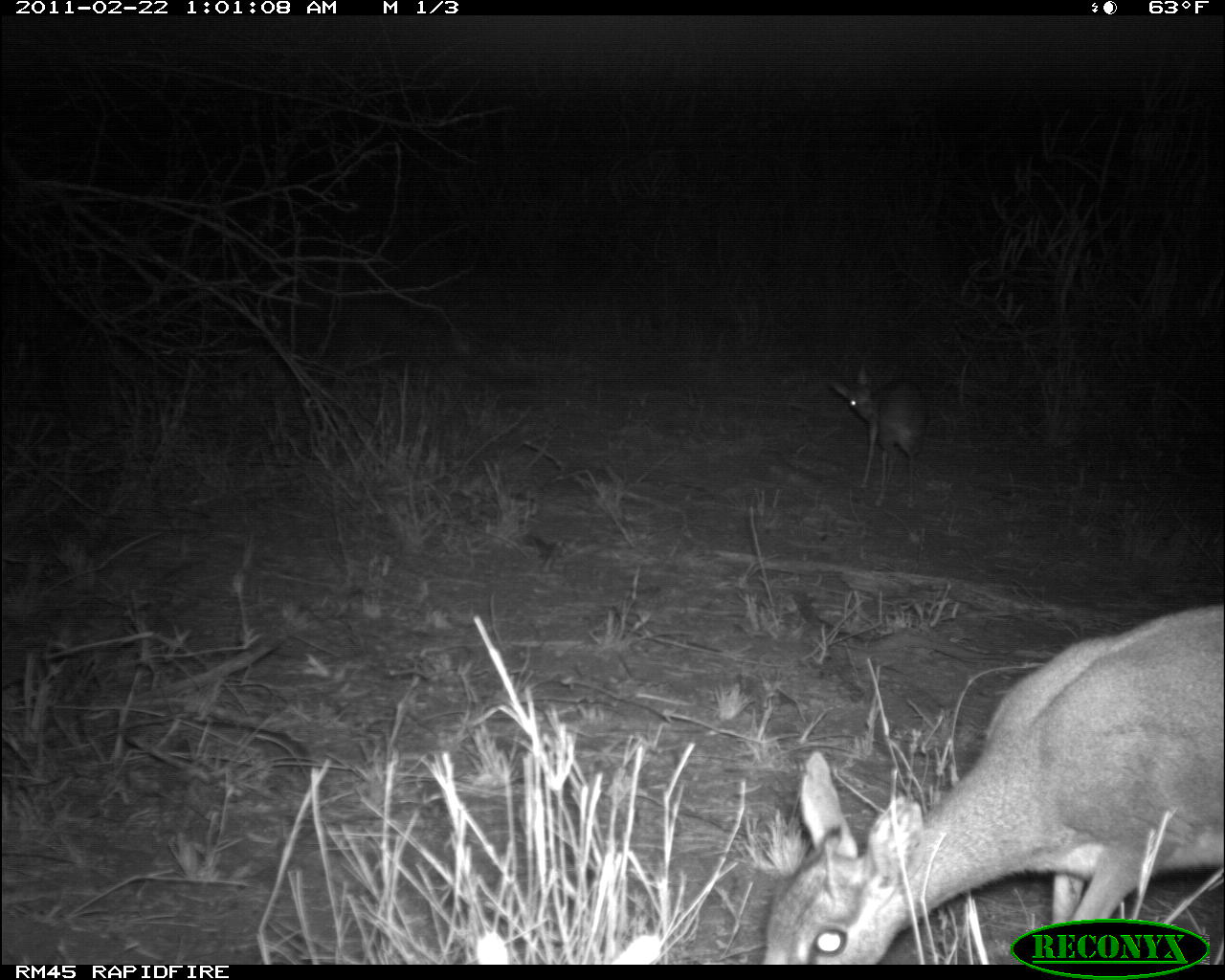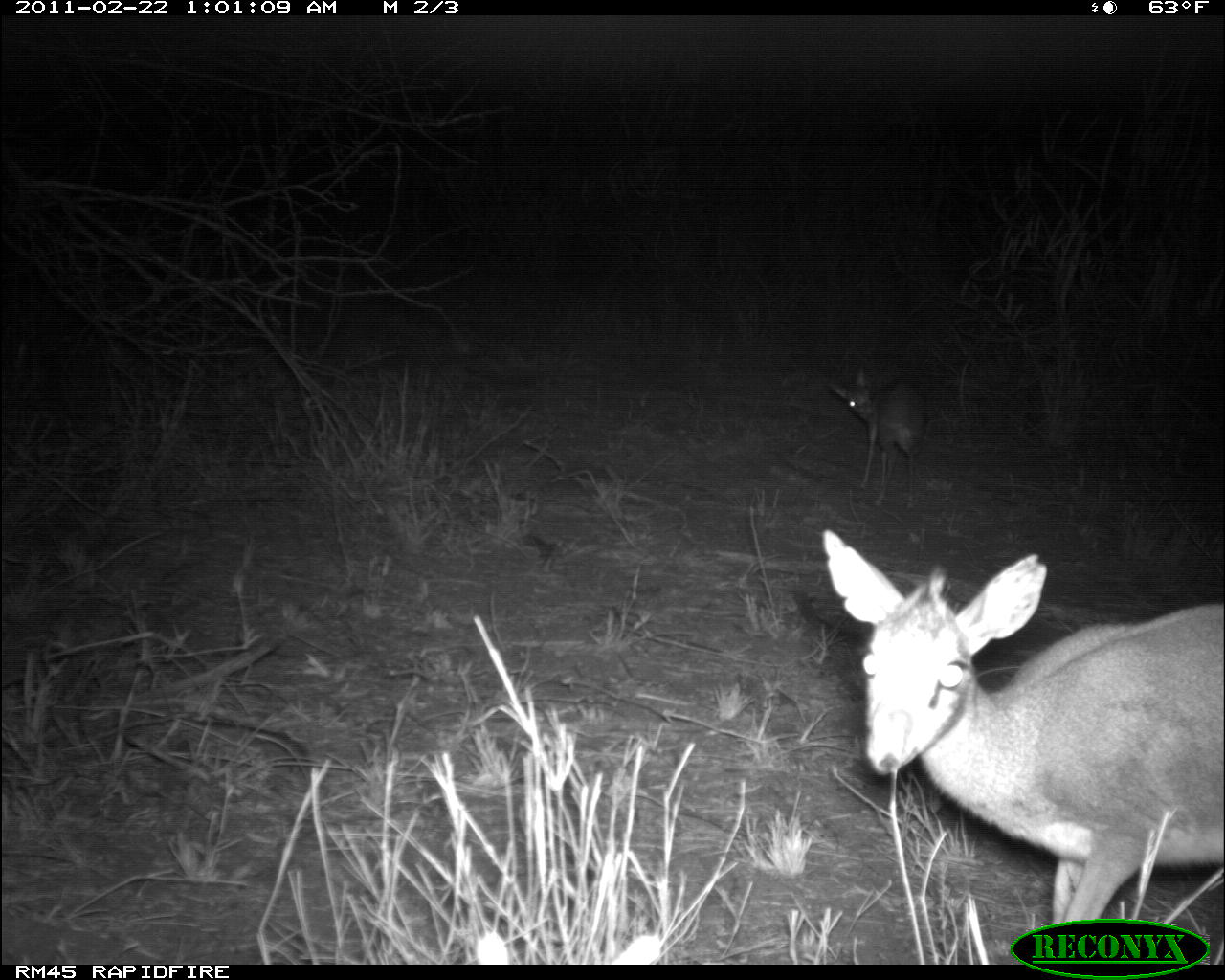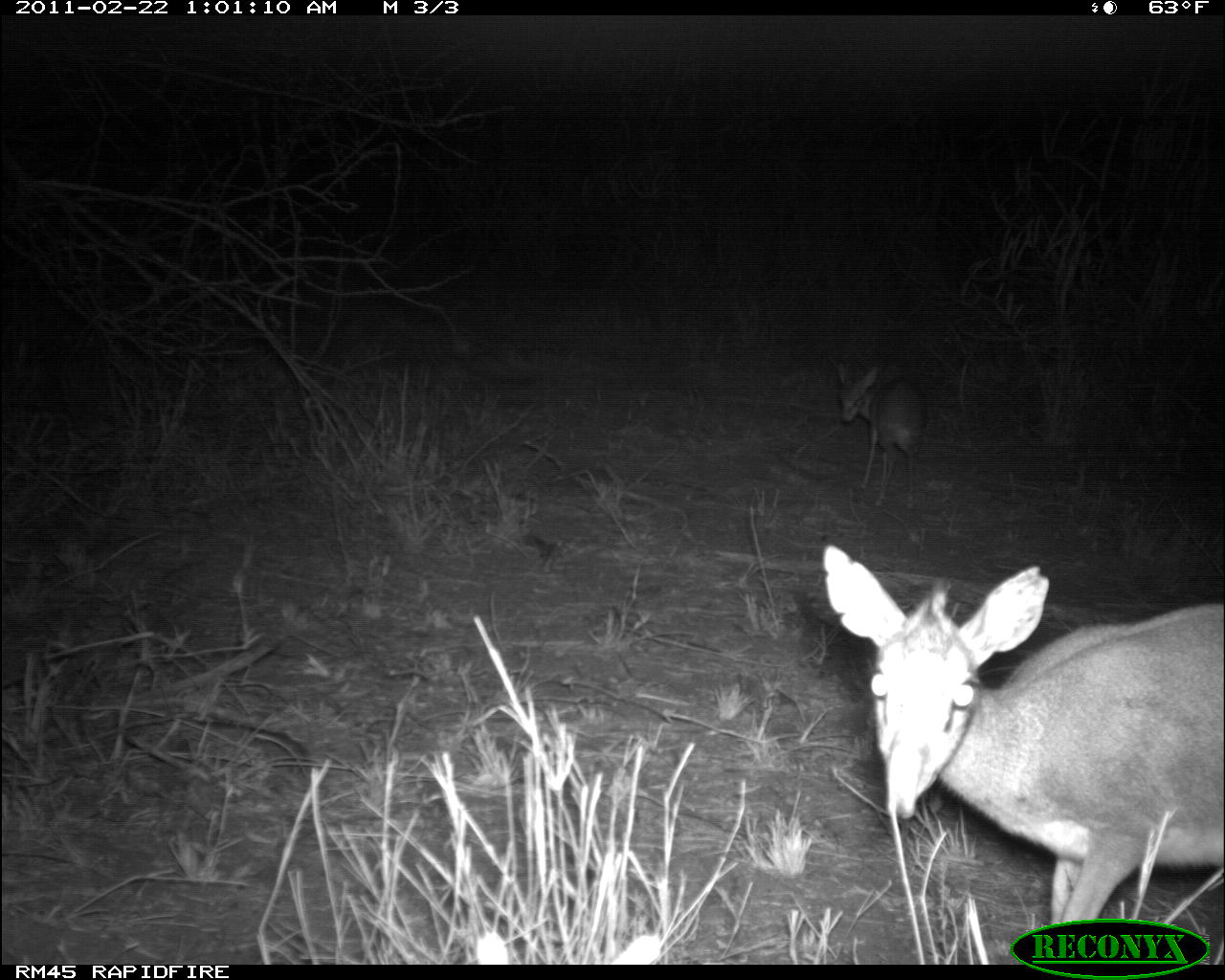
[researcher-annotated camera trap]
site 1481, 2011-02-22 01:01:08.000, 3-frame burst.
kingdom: Animalia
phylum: Chordata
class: Mammalia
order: Artiodactyla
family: Bovidae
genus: Madoqua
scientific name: Madoqua guentheri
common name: günther's dik-dik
Madoqua guentheri (günther's dik-dik), count 2.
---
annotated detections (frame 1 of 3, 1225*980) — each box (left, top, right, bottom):
madoqua guentheri: (761, 602, 1225, 964); (827, 364, 930, 511)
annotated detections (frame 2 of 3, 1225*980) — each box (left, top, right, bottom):
madoqua guentheri: (822, 531, 1224, 965); (828, 366, 927, 513)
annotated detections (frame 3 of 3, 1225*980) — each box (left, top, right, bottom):
madoqua guentheri: (821, 544, 1225, 963); (831, 352, 929, 514)